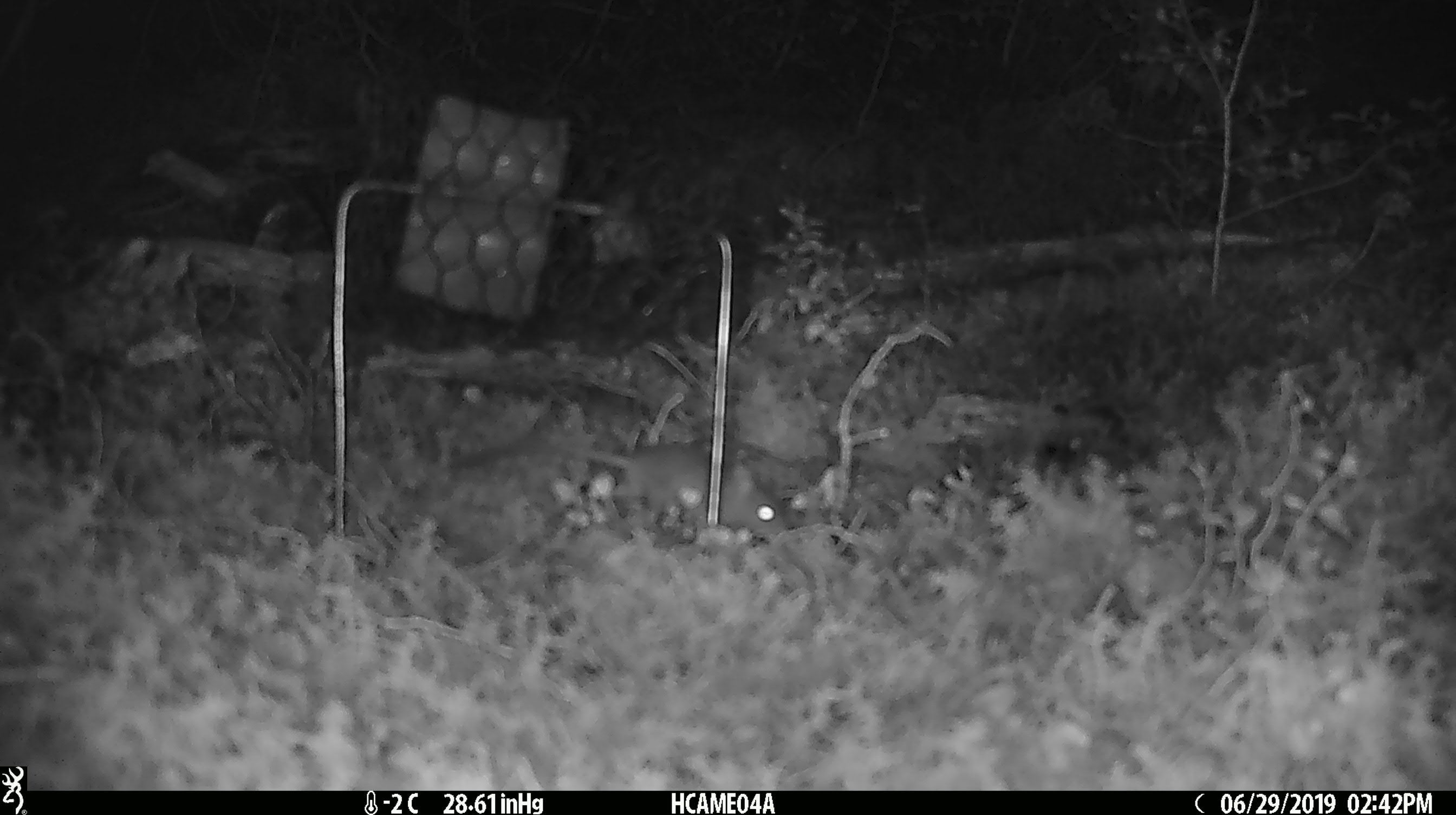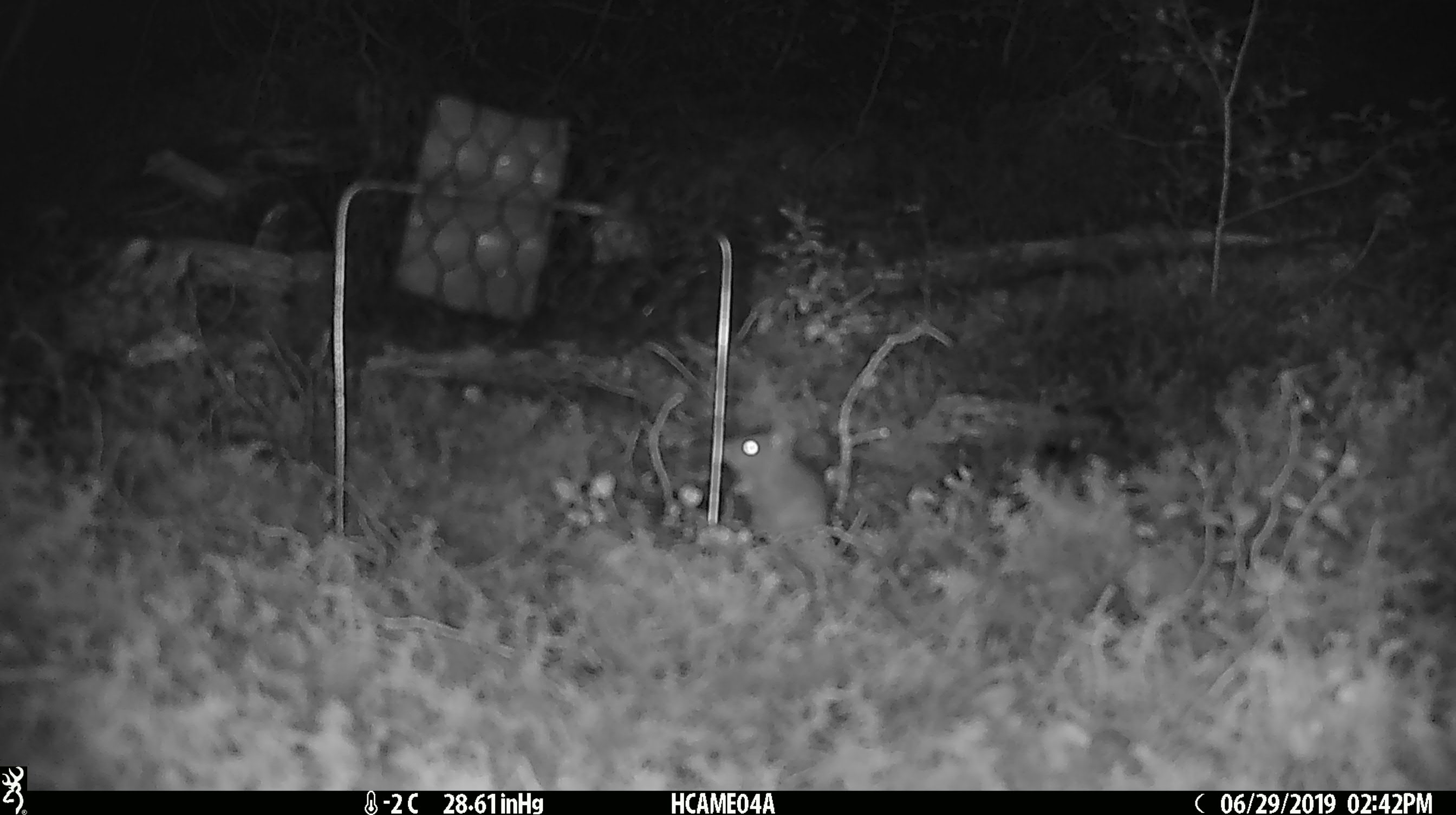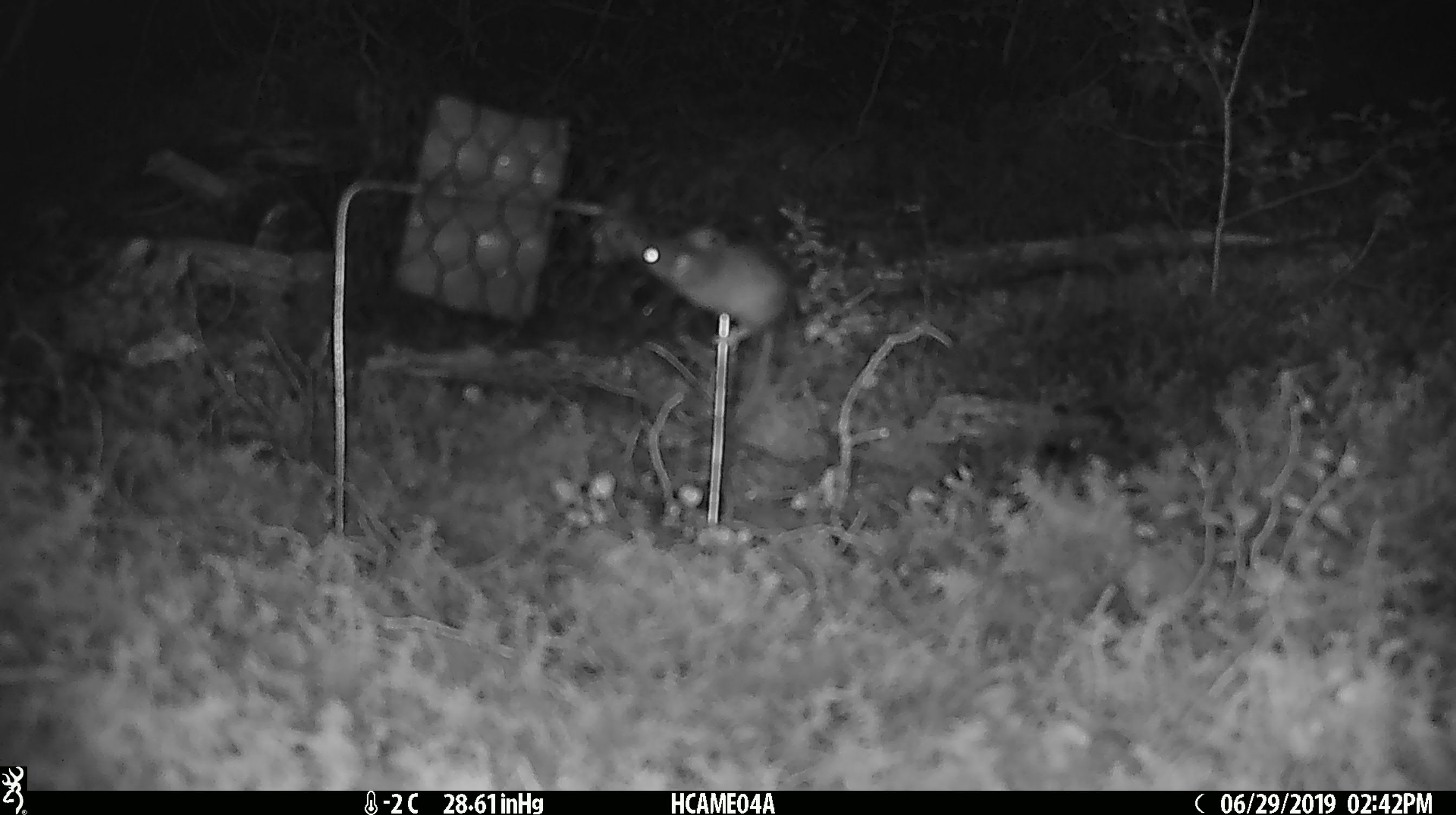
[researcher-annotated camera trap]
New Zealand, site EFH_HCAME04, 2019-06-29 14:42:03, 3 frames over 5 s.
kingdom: Animalia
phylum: Chordata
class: Mammalia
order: Rodentia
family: Muridae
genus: Mus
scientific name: Mus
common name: mouse